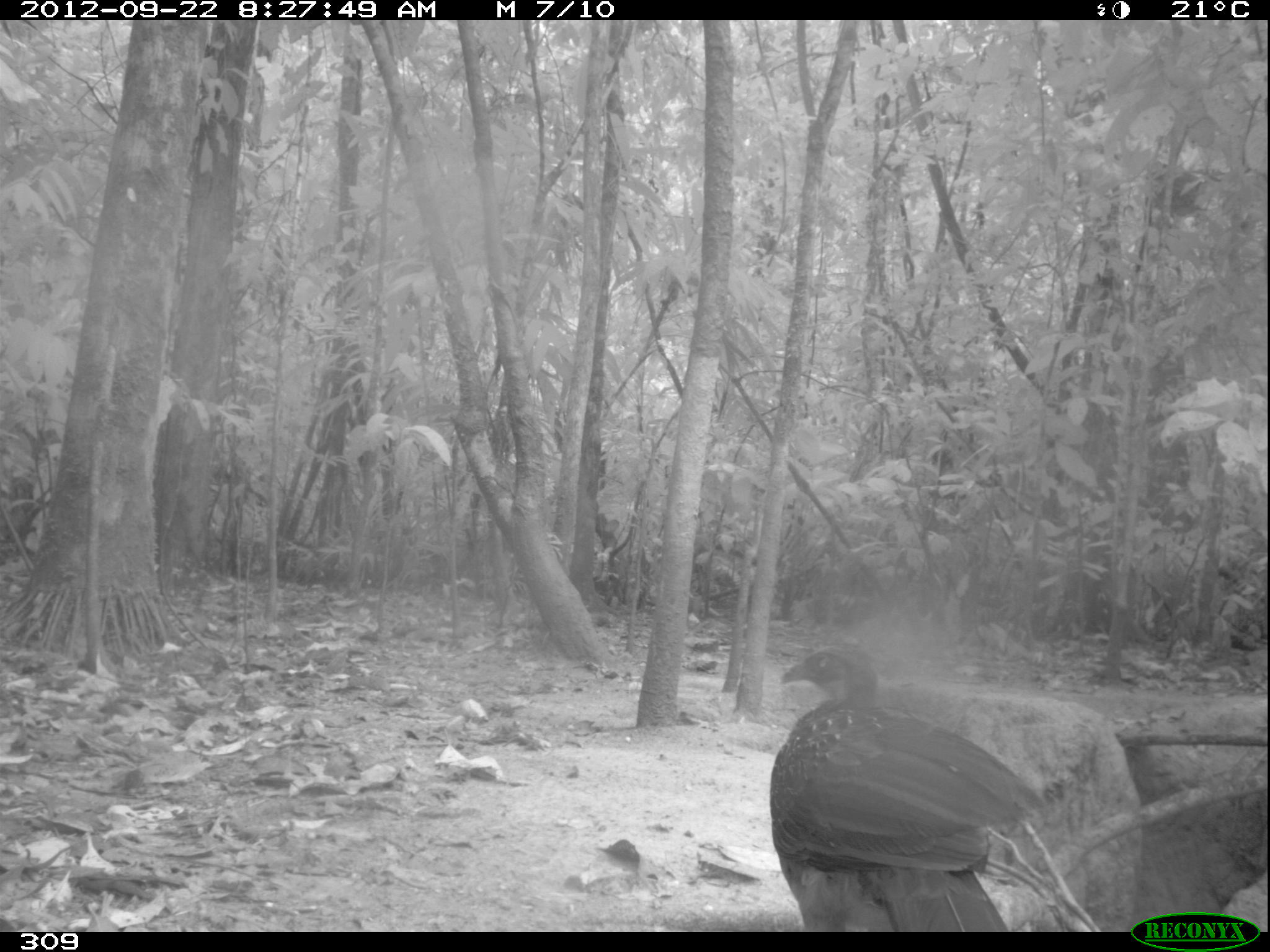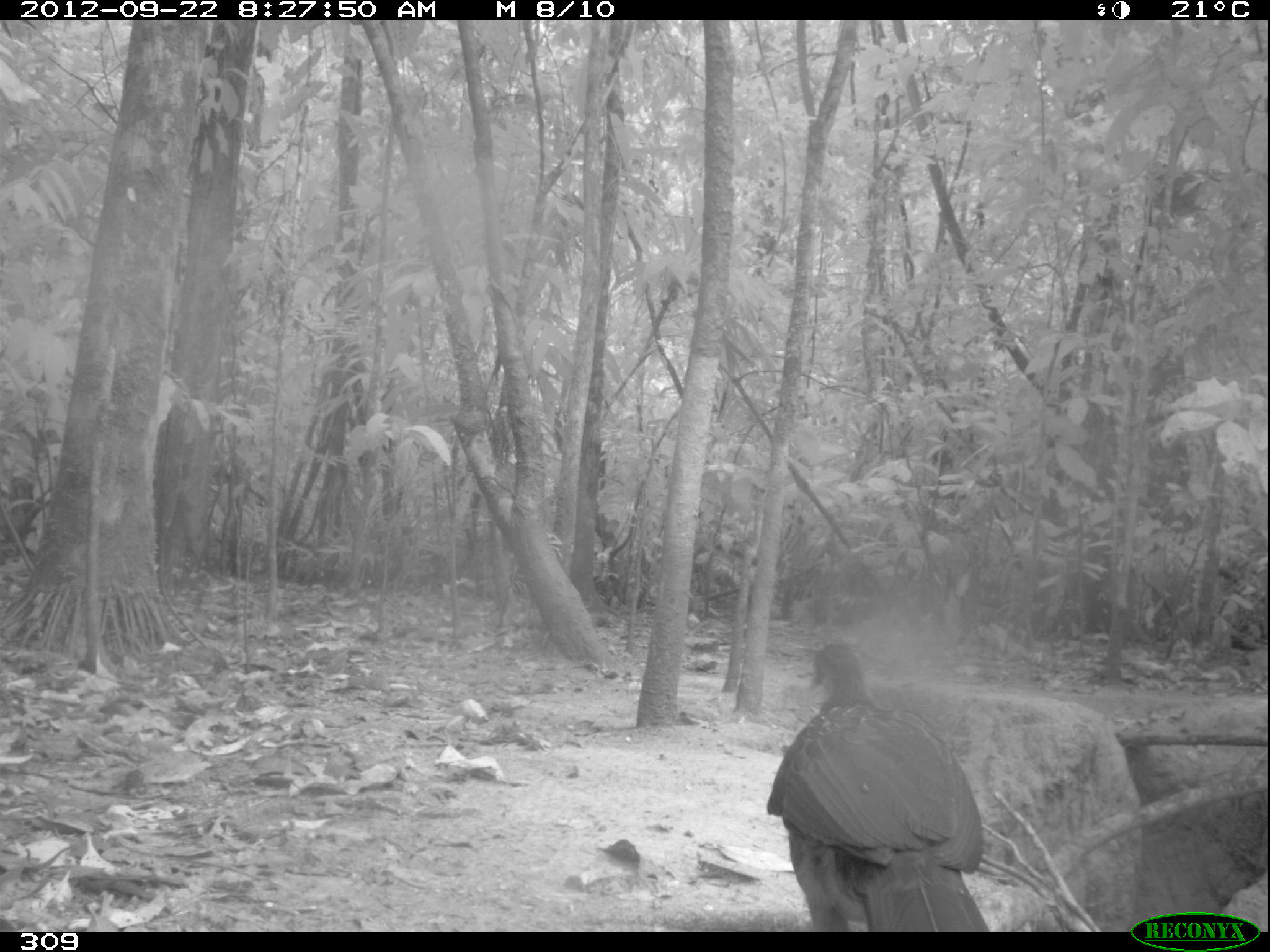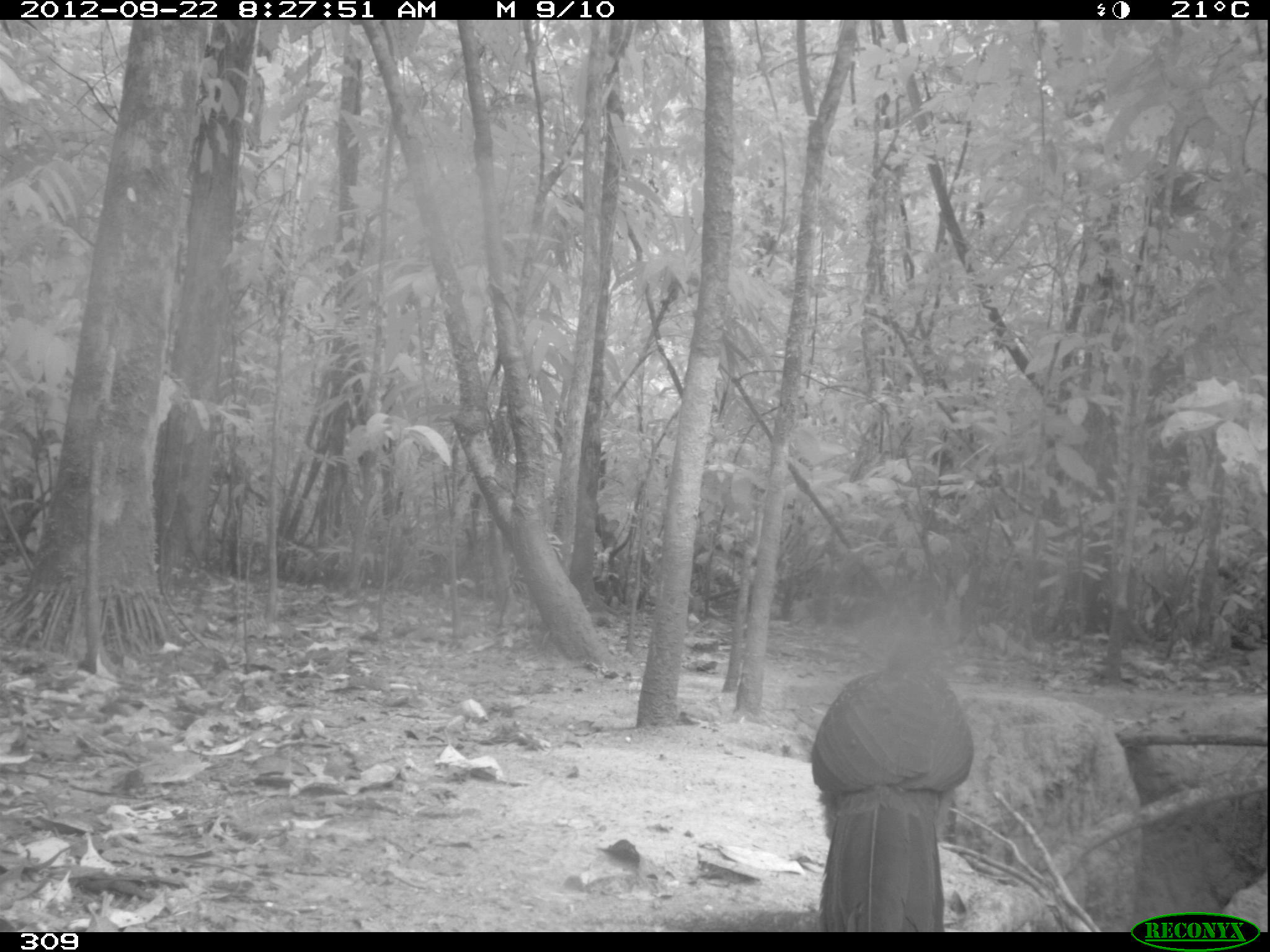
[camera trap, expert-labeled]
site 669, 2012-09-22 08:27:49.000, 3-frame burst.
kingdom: Animalia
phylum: Chordata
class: Aves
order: Galliformes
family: Cracidae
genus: Penelope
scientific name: Penelope jacquacu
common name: spix's guan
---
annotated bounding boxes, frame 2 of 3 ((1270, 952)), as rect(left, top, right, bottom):
penelope jacquacu: rect(762, 642, 988, 927)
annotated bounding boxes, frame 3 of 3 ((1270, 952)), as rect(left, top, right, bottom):
penelope jacquacu: rect(808, 633, 973, 924)